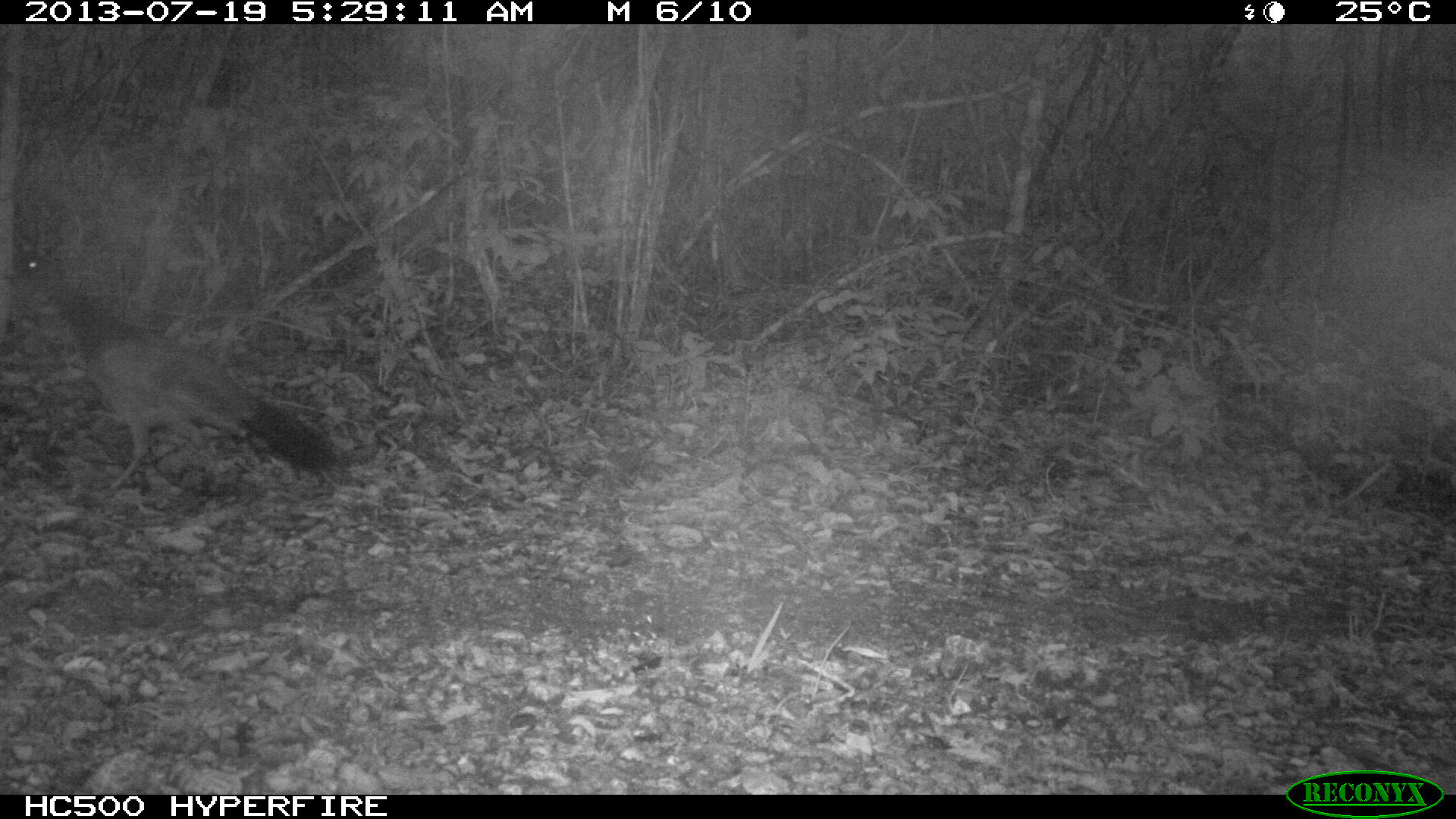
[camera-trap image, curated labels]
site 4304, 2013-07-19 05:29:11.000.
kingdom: Animalia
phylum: Chordata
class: Aves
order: Galliformes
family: Cracidae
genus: Crax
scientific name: Crax rubra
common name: great curassow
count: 1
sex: female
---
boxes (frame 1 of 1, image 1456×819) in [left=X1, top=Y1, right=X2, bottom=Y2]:
crax rubra: [left=0, top=251, right=351, bottom=496]